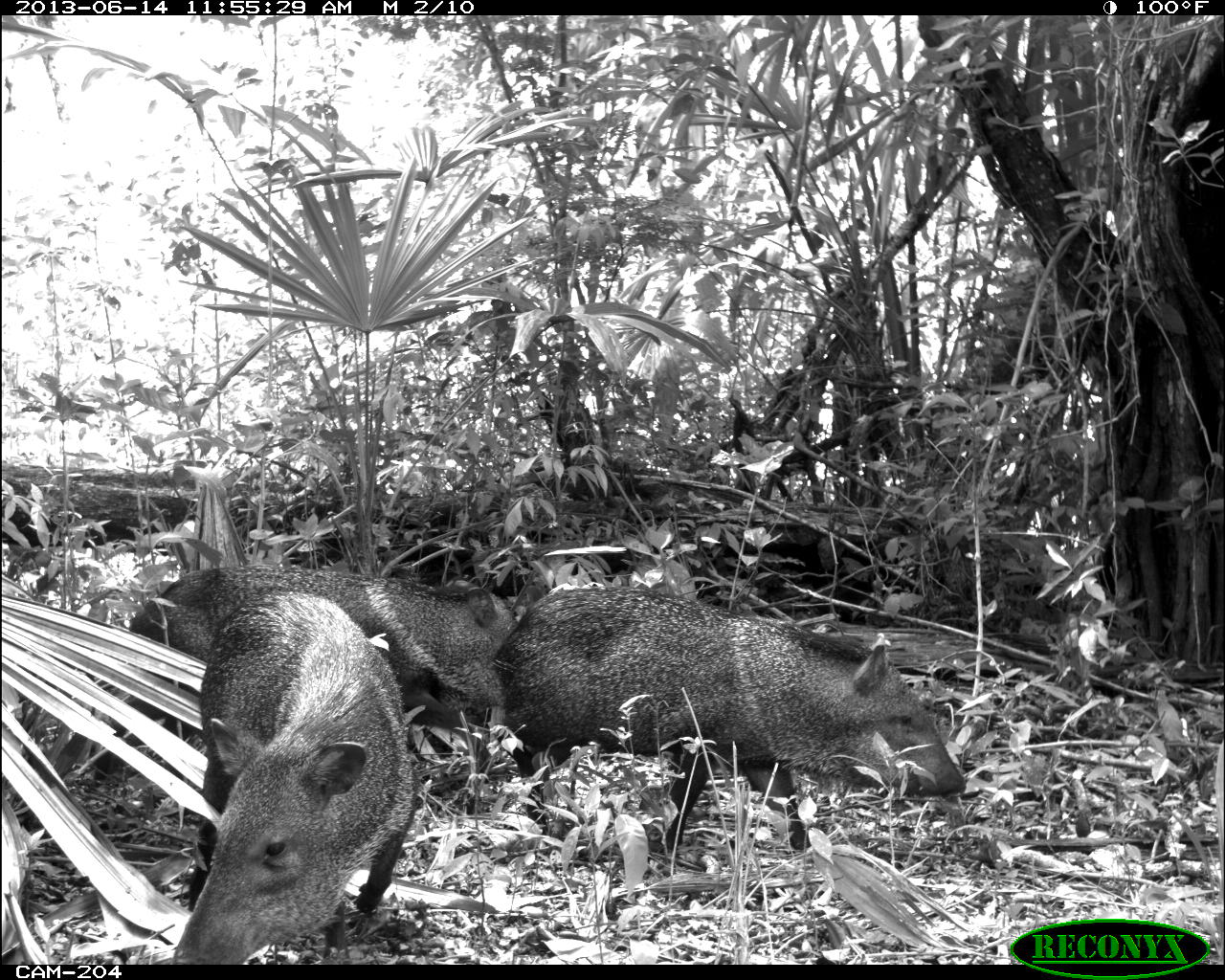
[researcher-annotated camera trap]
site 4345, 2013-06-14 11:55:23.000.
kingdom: Animalia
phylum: Chordata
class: Mammalia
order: Artiodactyla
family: Tayassuidae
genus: Pecari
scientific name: Pecari tajacu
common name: collared peccary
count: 3